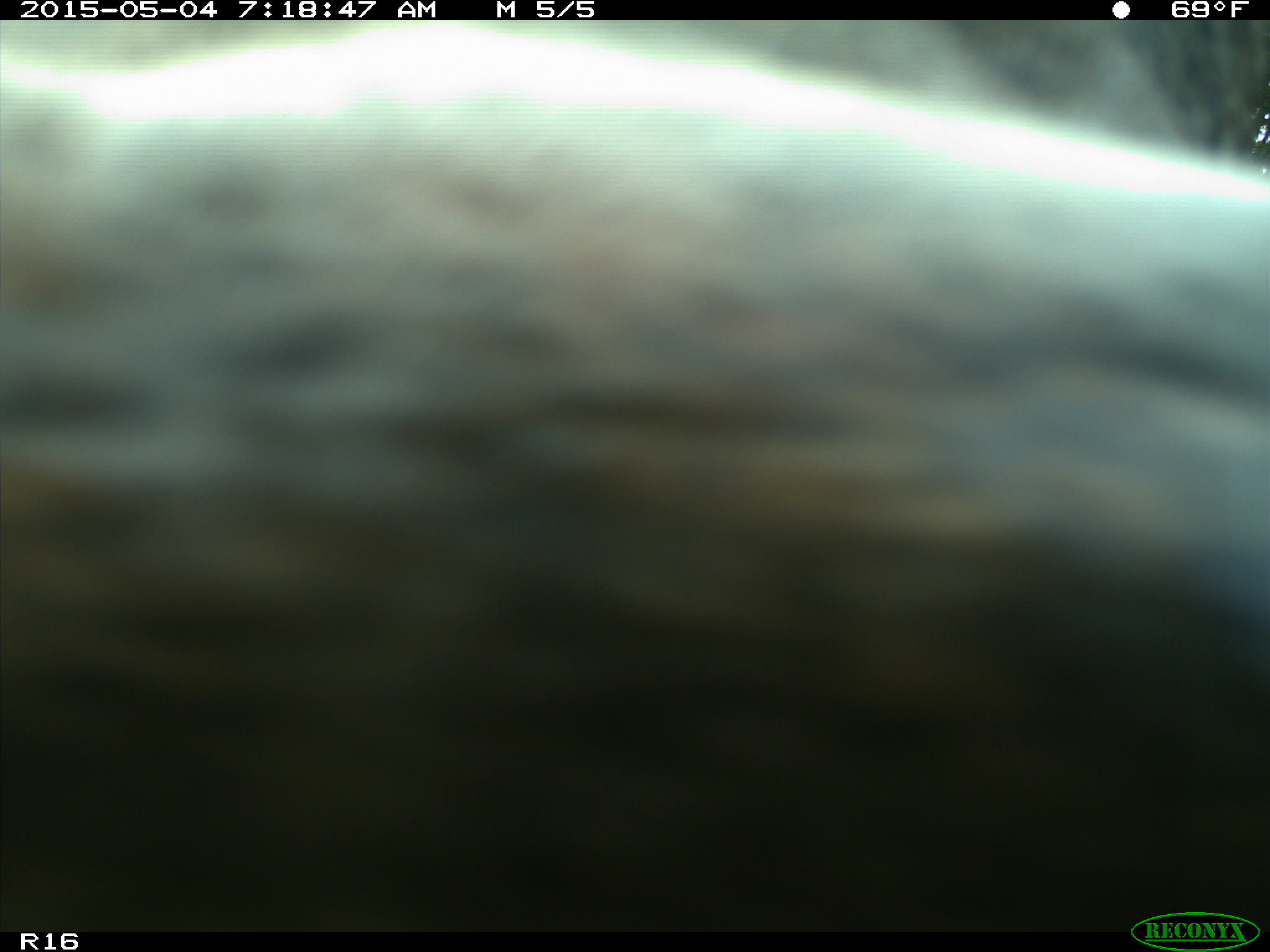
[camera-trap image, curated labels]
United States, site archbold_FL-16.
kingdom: Animalia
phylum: Chordata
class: Mammalia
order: Artiodactyla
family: Bovidae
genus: Bos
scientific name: Bos taurus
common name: domestic cow